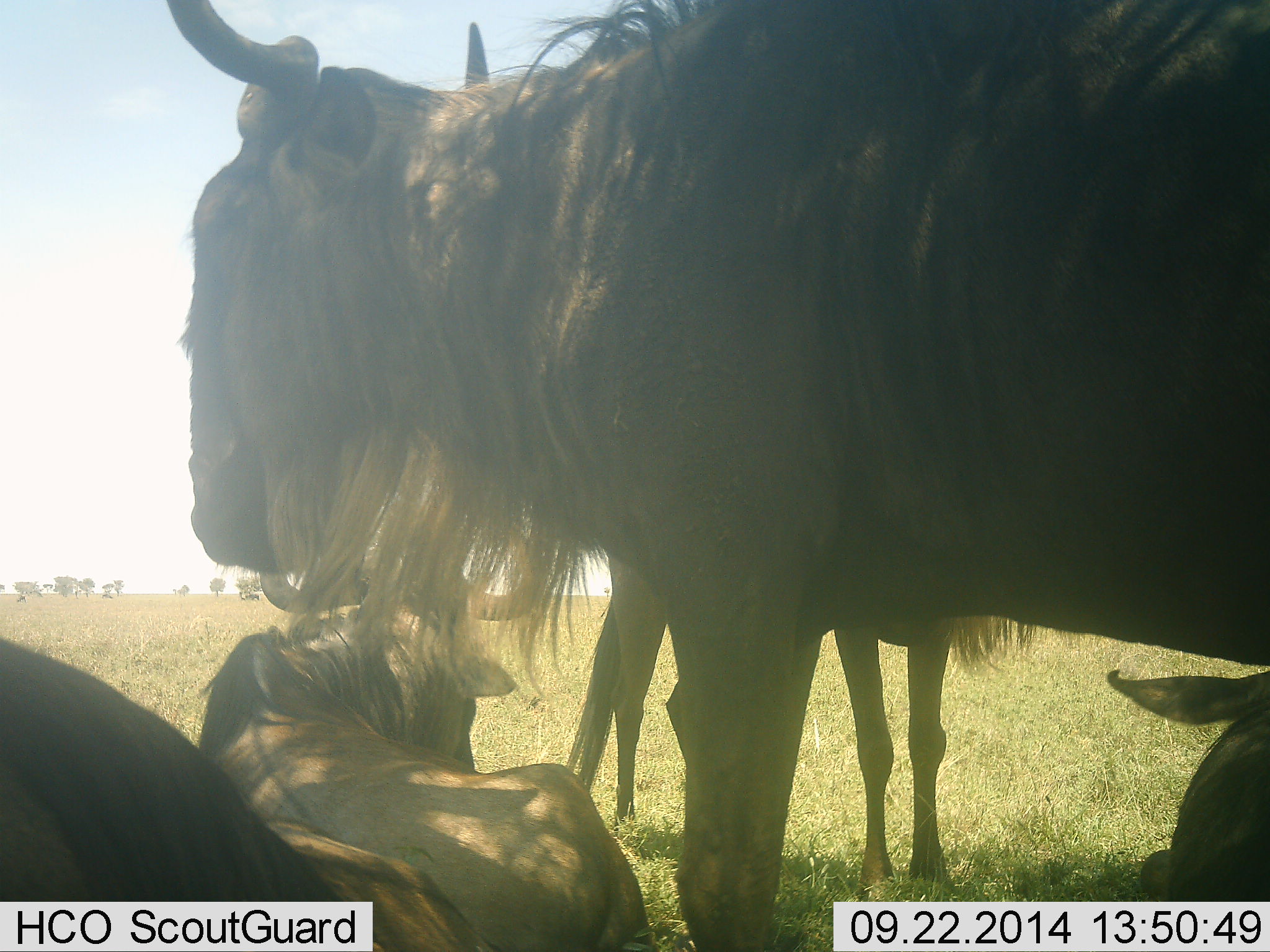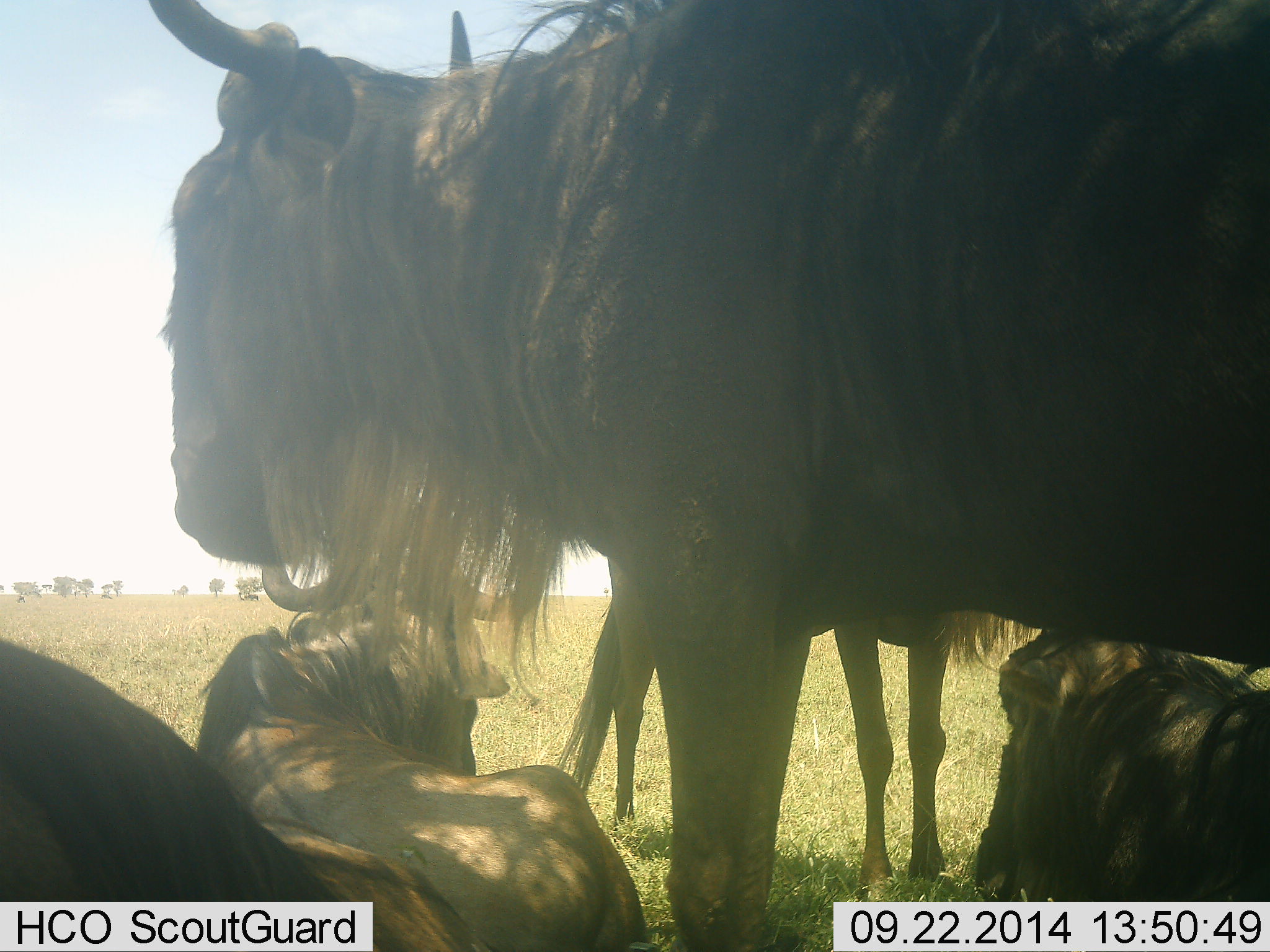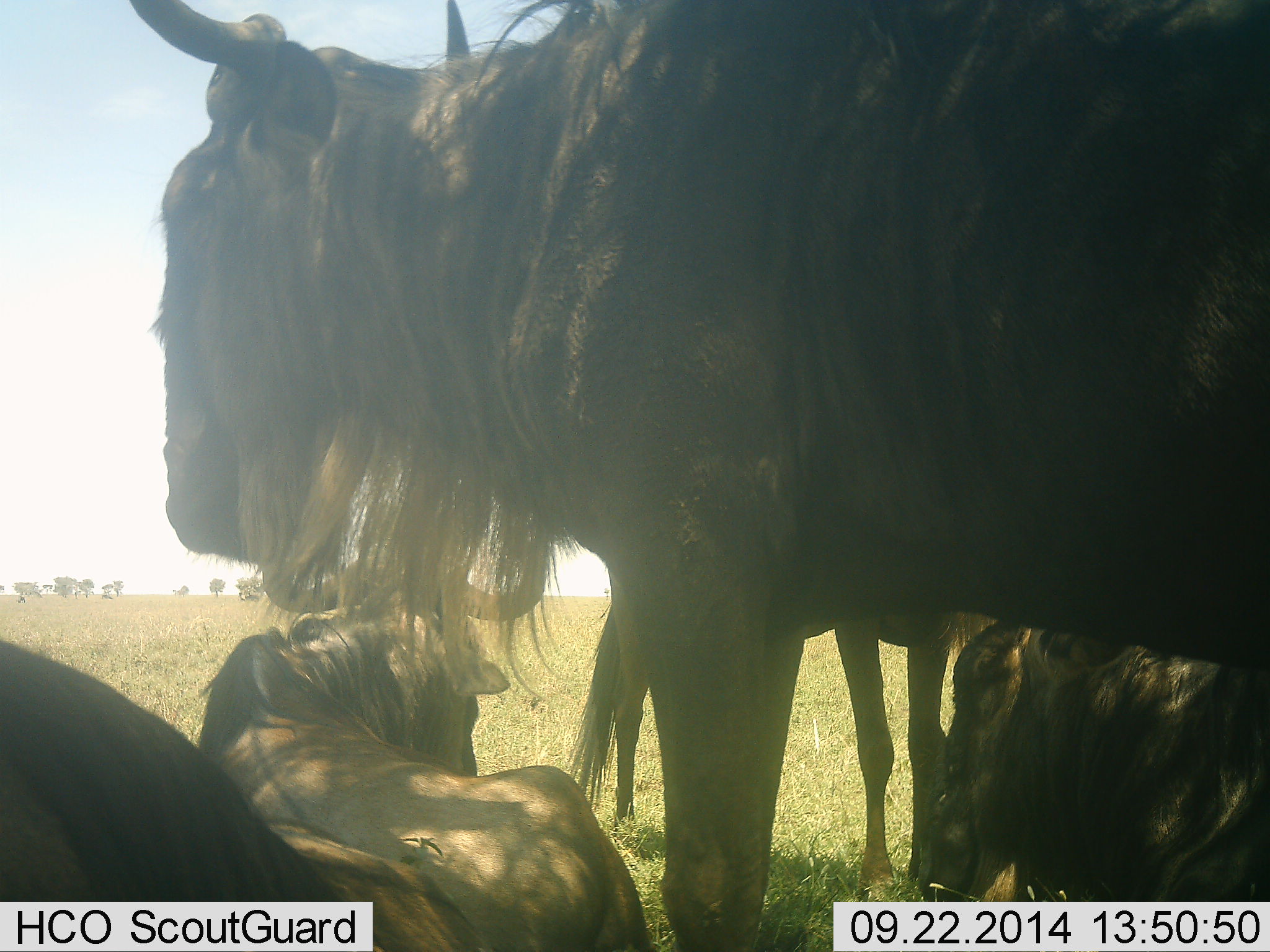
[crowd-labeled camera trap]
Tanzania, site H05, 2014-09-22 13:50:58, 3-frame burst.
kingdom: Animalia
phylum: Chordata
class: Mammalia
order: Artiodactyla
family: Bovidae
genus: Connochaetes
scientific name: Connochaetes taurinus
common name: blue wildebeest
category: wildebeest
Wildebeest (blue wildebeest) (Connochaetes taurinus), count 5. Behavior (volunteer vote fractions): standing 90%, resting 100%, moving 20%, interacting 20%. Young present (vote fraction): 0%. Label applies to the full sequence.